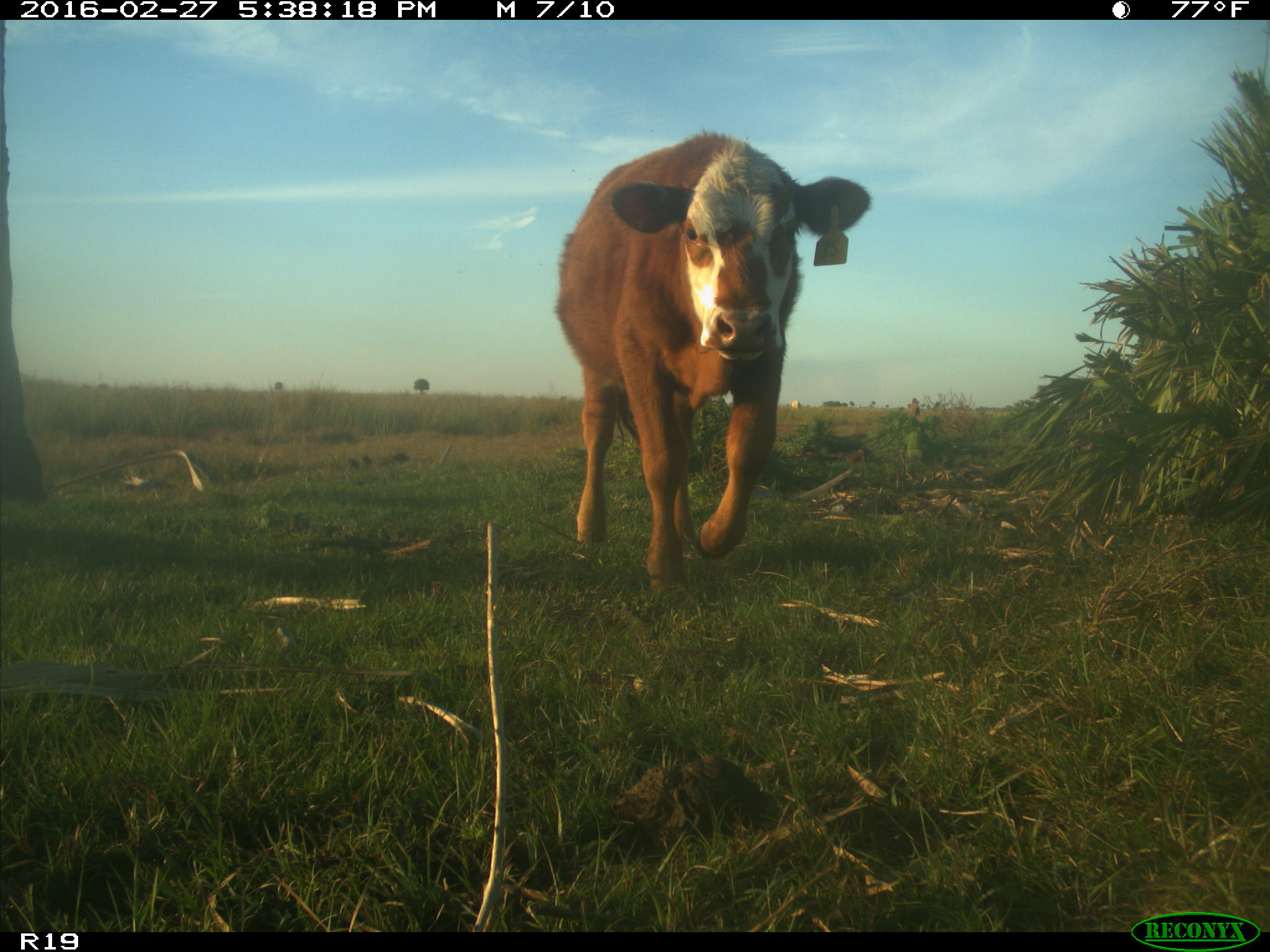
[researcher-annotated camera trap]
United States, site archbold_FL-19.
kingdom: Animalia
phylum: Chordata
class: Mammalia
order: Artiodactyla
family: Bovidae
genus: Bos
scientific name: Bos taurus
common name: domestic cow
Bos taurus (domestic cow).